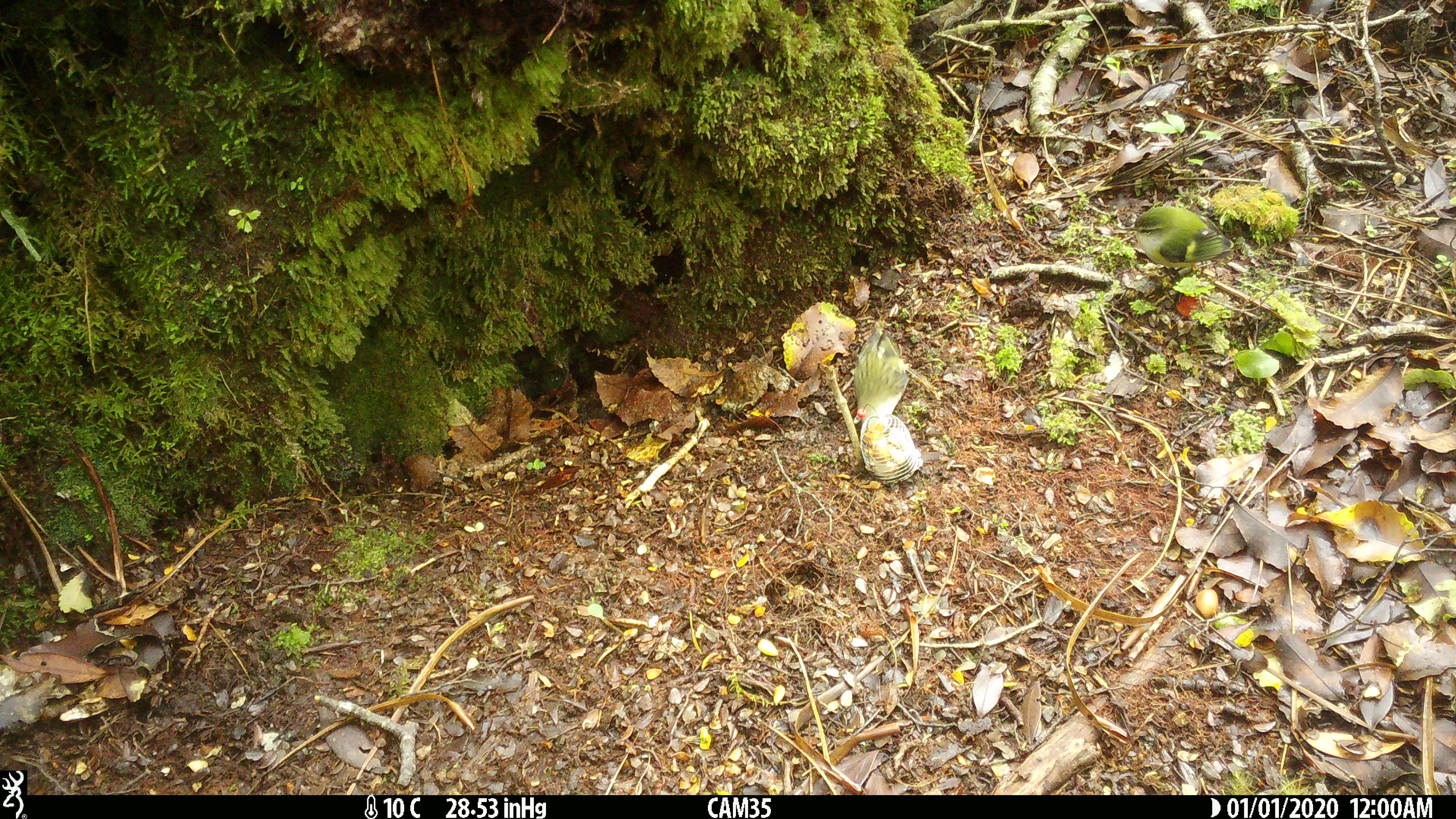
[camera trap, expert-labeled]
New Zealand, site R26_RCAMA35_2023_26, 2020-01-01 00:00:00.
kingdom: Animalia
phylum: Chordata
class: Aves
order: Passeriformes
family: Acanthisittidae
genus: Acanthisitta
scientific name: Acanthisitta chloris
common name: rifleman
Rifleman (Acanthisitta chloris).